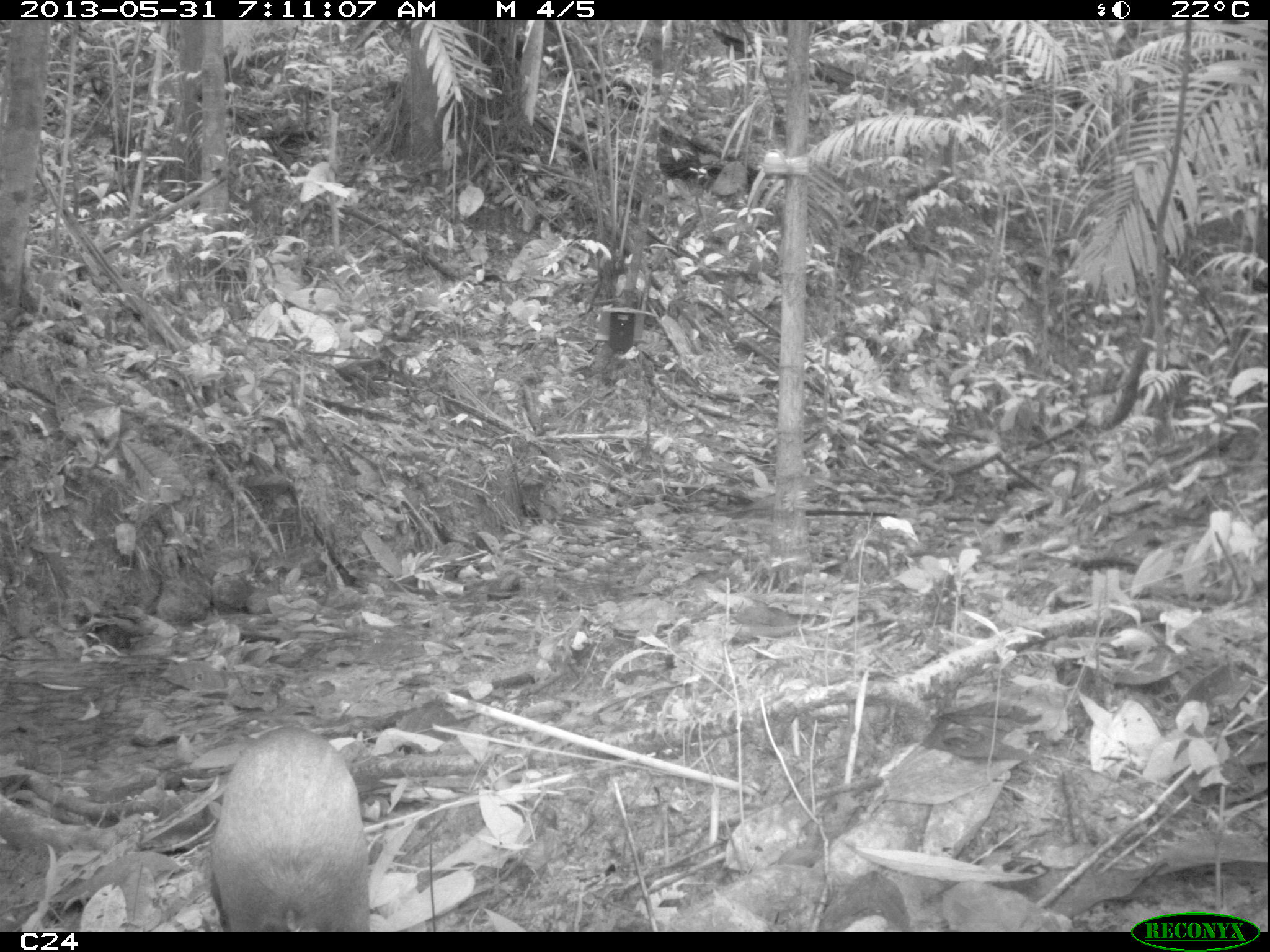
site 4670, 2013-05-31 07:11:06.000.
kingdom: Animalia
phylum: Chordata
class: Mammalia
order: Rodentia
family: Dasyproctidae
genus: Dasyprocta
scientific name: Dasyprocta leporina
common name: red-rumped agouti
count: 1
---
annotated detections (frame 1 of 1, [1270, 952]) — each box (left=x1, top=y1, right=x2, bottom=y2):
dasyprocta leporina: (left=201, top=724, right=372, bottom=930)